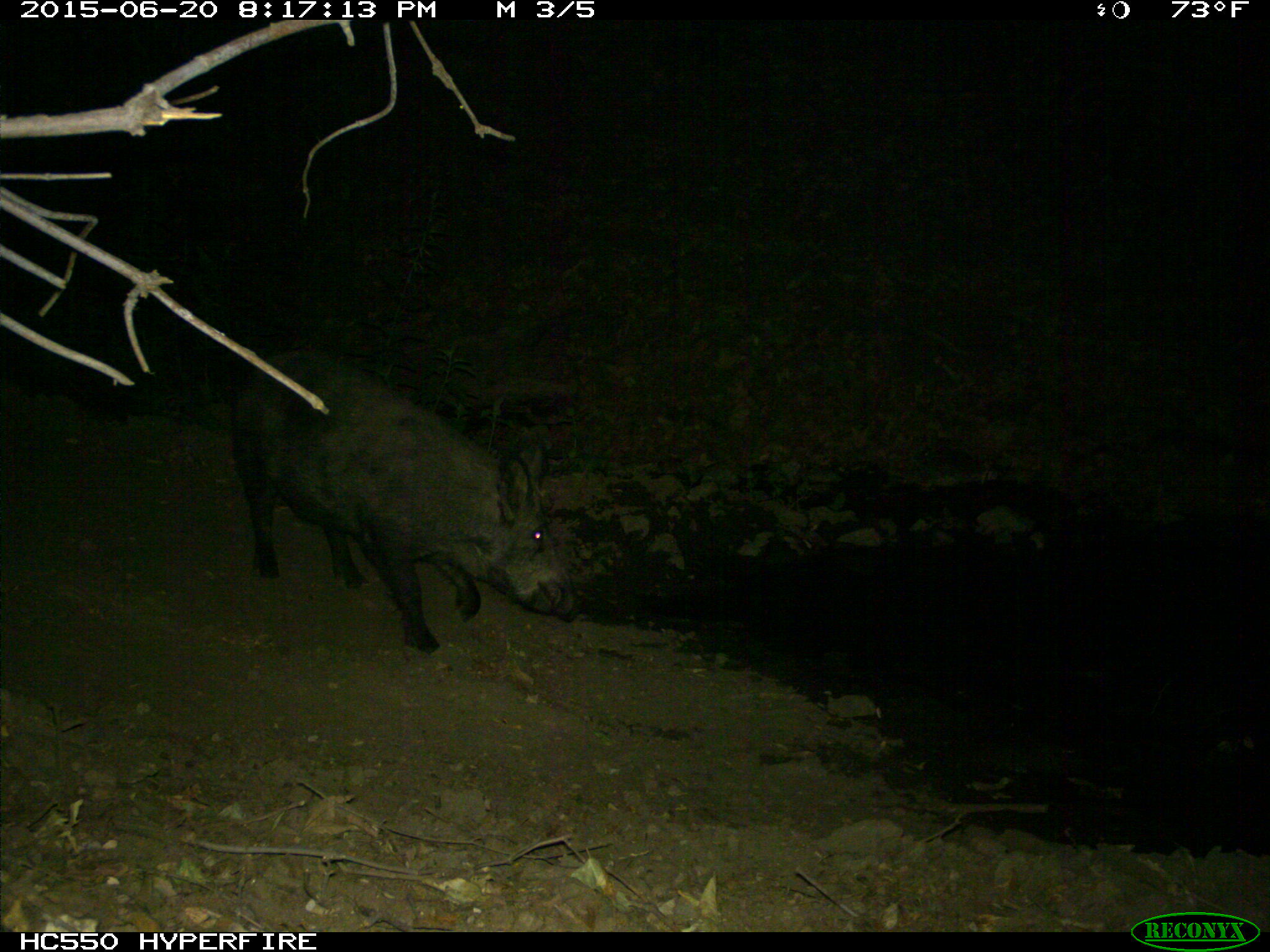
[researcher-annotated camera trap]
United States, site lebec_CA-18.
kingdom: Animalia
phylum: Chordata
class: Mammalia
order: Artiodactyla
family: Suidae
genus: Sus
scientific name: Sus scrofa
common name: wild boar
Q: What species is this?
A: Sus scrofa (wild boar).